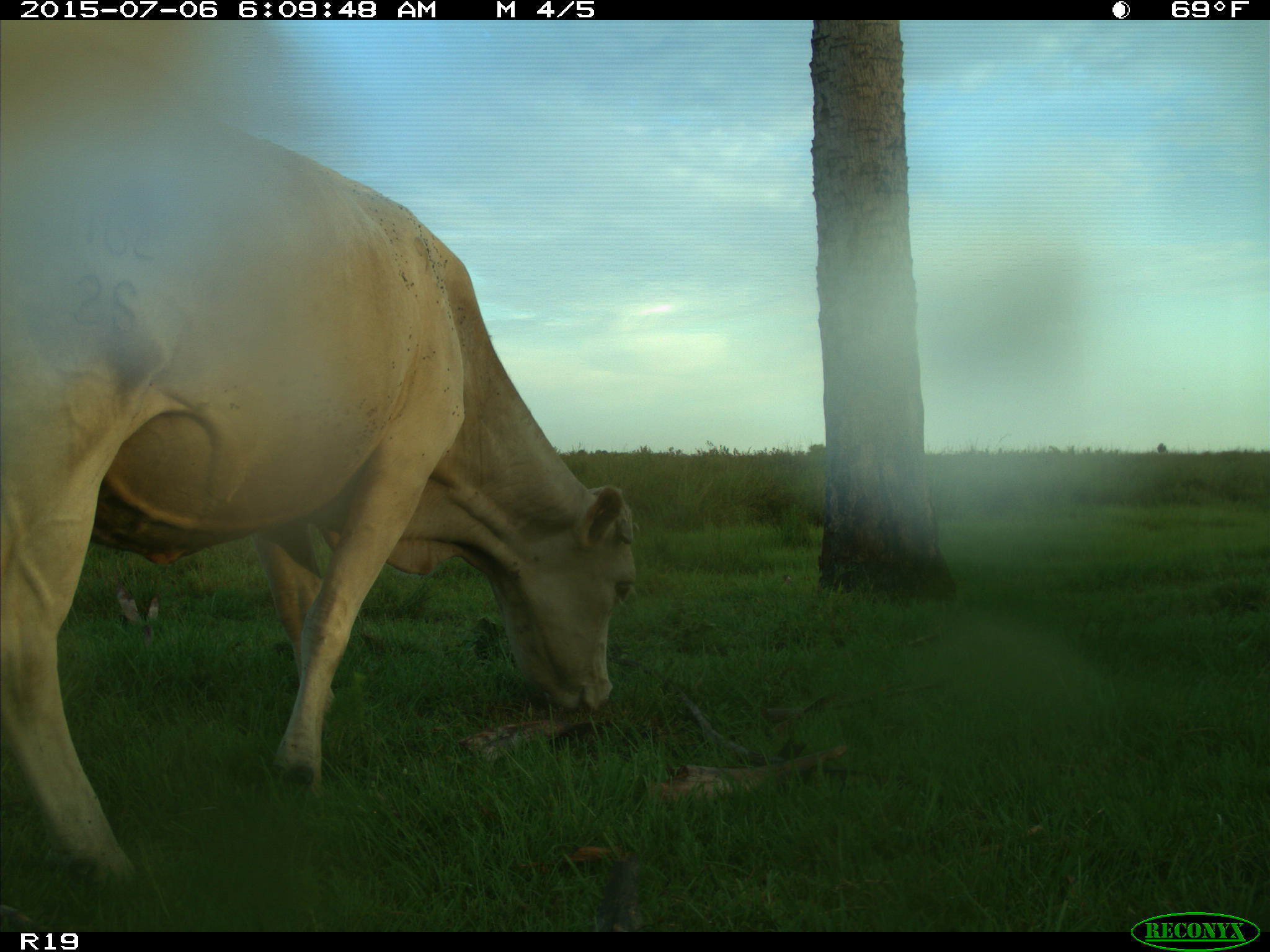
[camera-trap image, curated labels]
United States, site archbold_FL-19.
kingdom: Animalia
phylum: Chordata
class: Mammalia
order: Artiodactyla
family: Bovidae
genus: Bos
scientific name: Bos taurus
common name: domestic cow